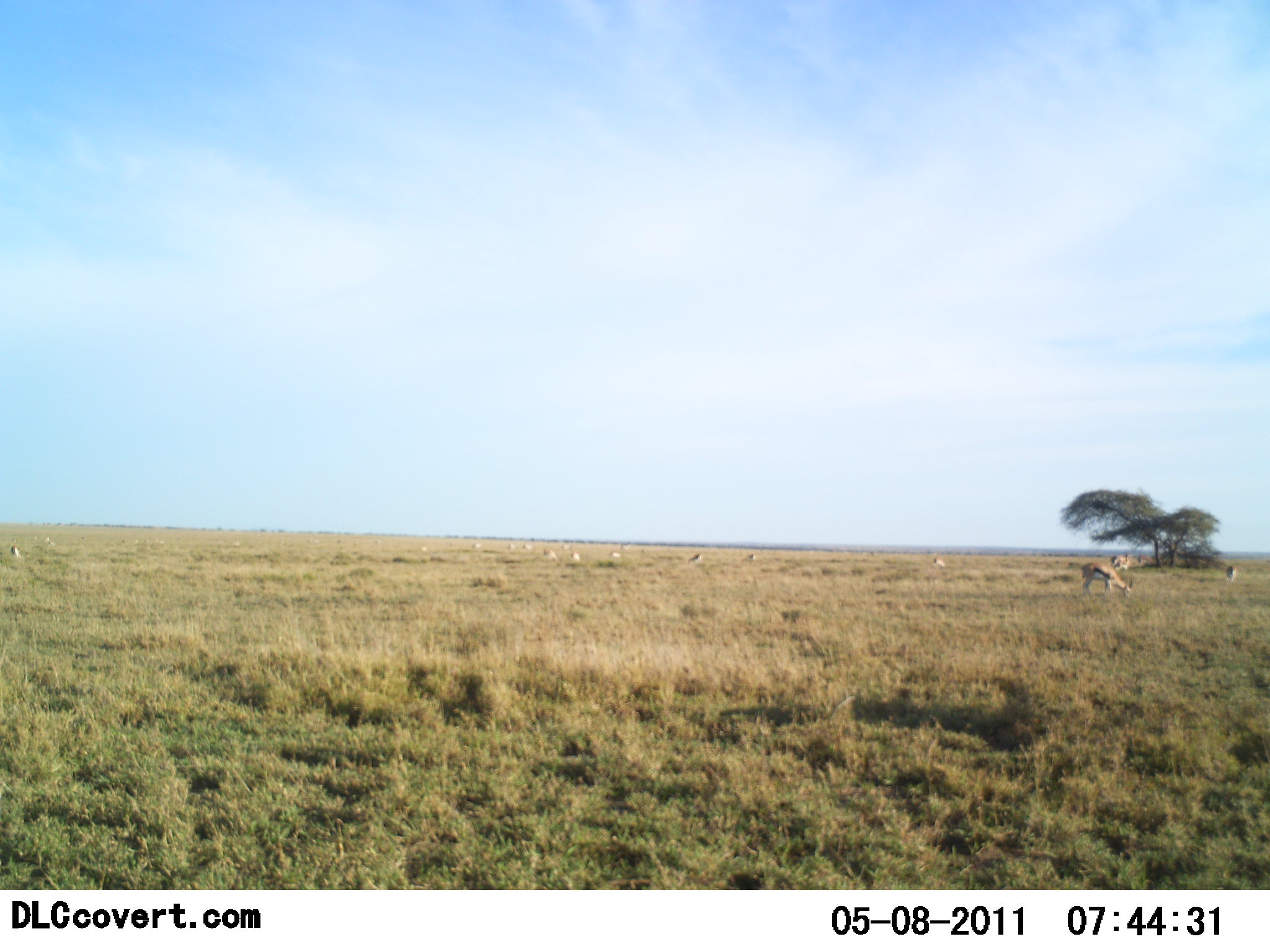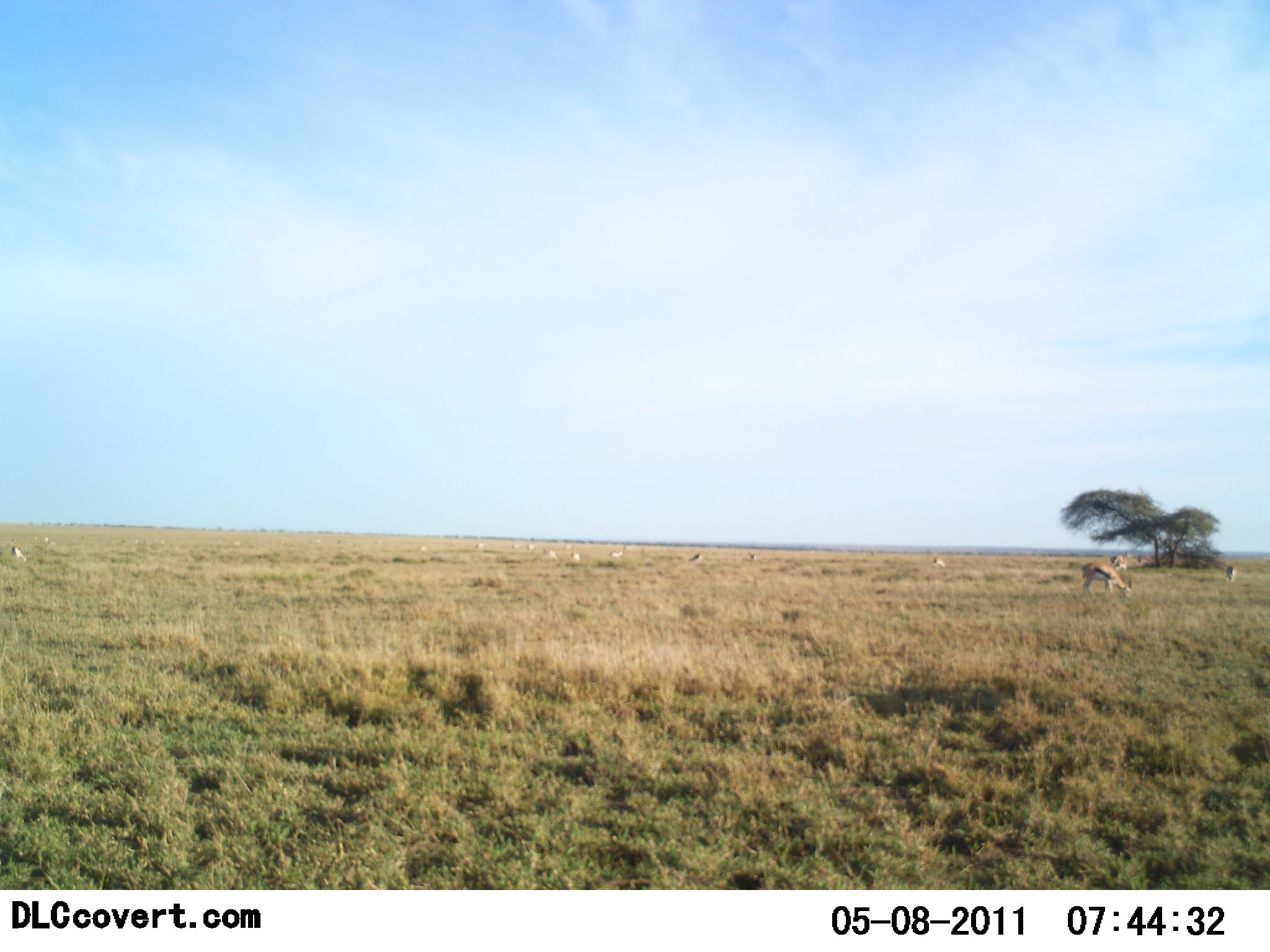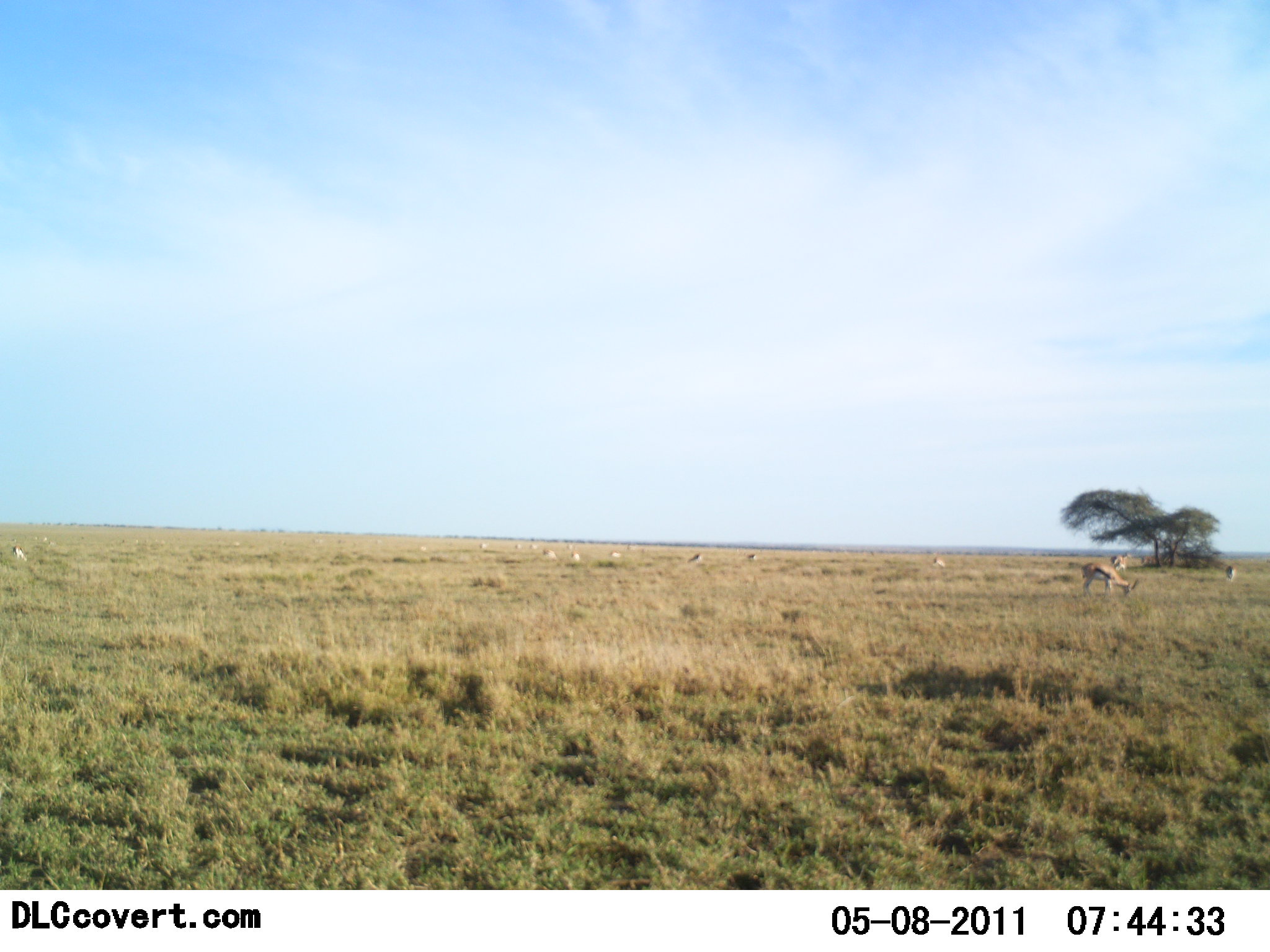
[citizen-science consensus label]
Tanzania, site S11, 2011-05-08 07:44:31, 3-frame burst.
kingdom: Animalia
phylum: Chordata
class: Mammalia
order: Artiodactyla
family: Bovidae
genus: Eudorcas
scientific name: Eudorcas thomsonii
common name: thomson's gazelle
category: gazellethomsons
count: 11-50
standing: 50%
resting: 25%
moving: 33%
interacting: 17%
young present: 8%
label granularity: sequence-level